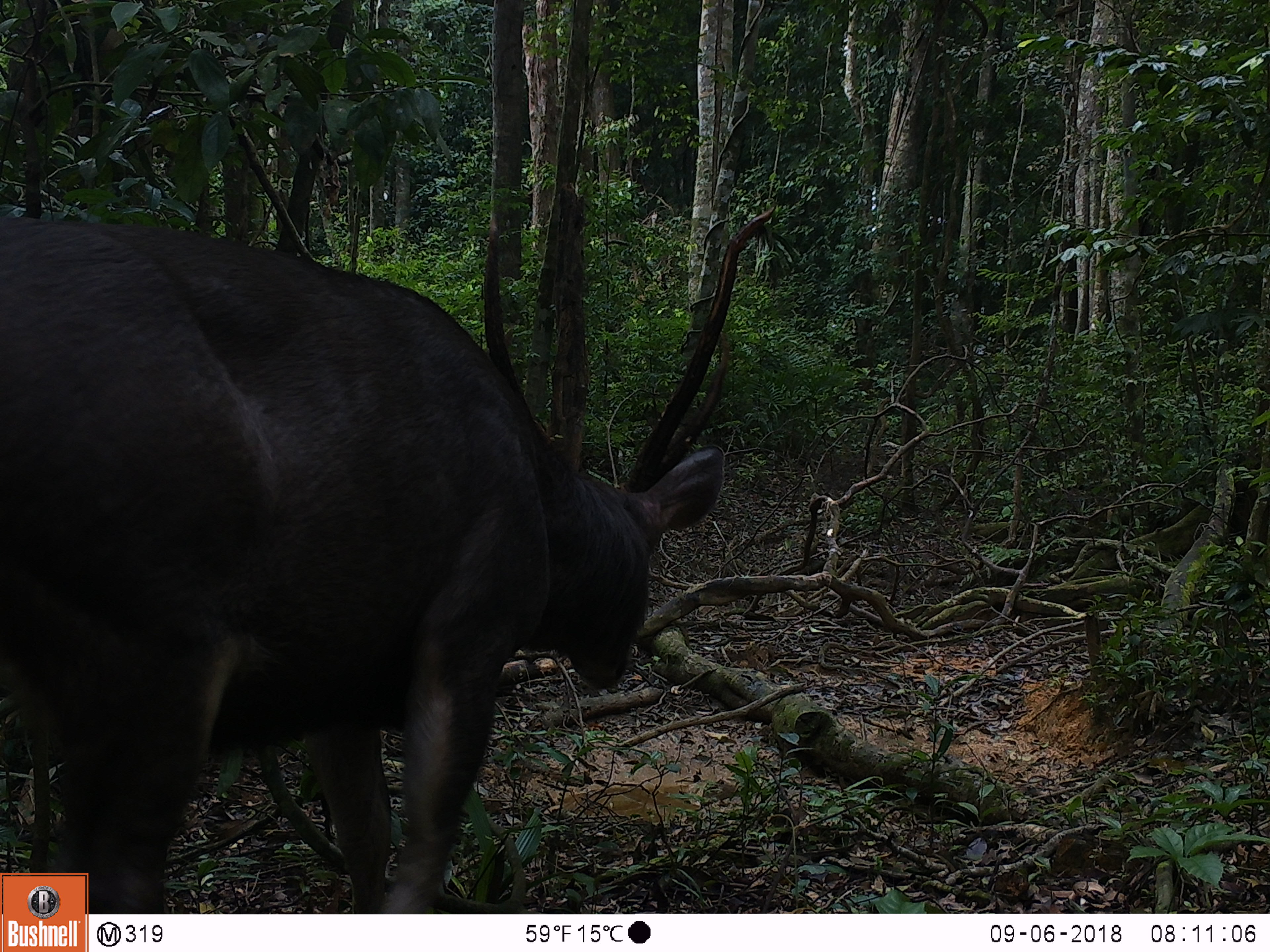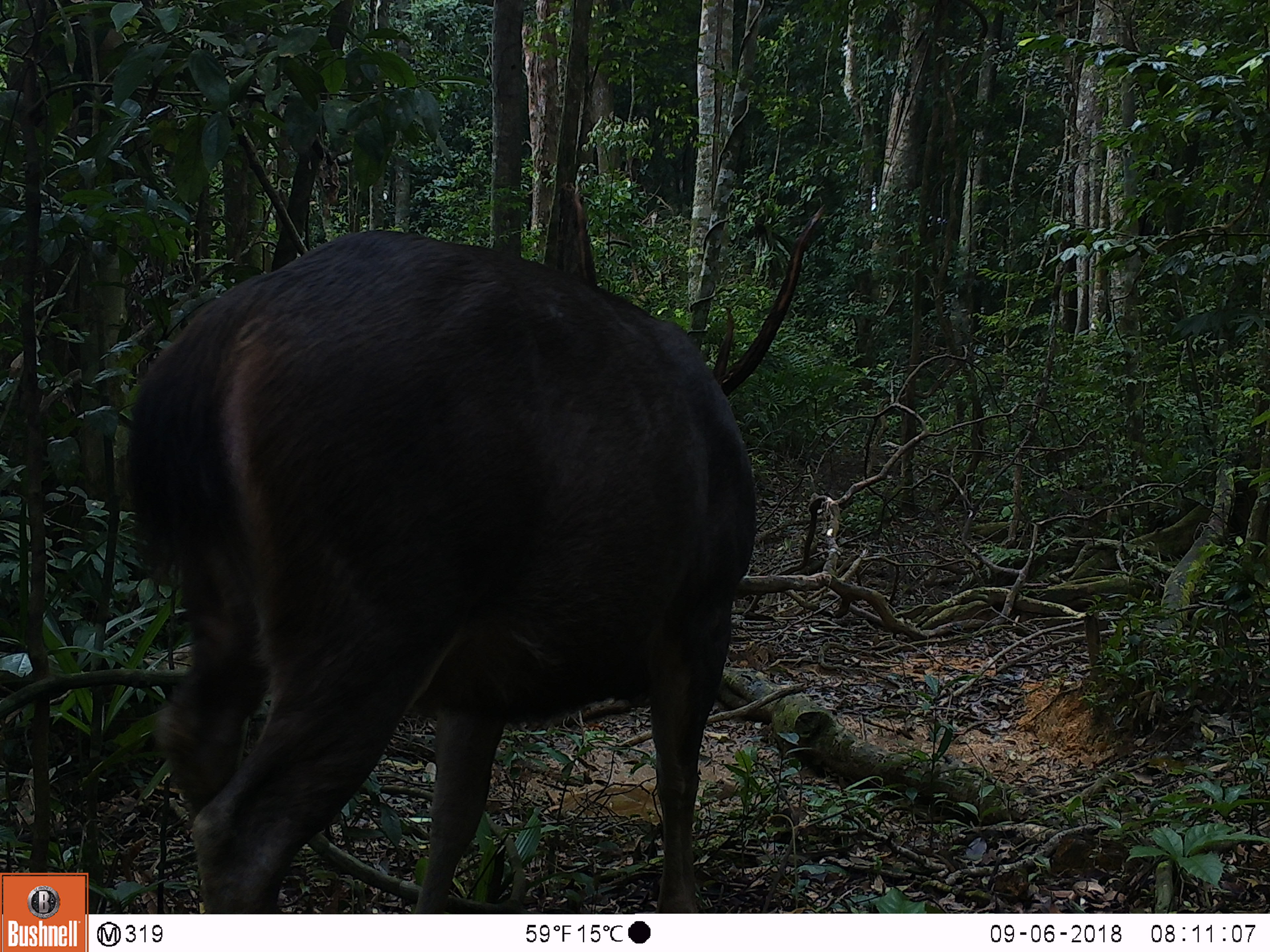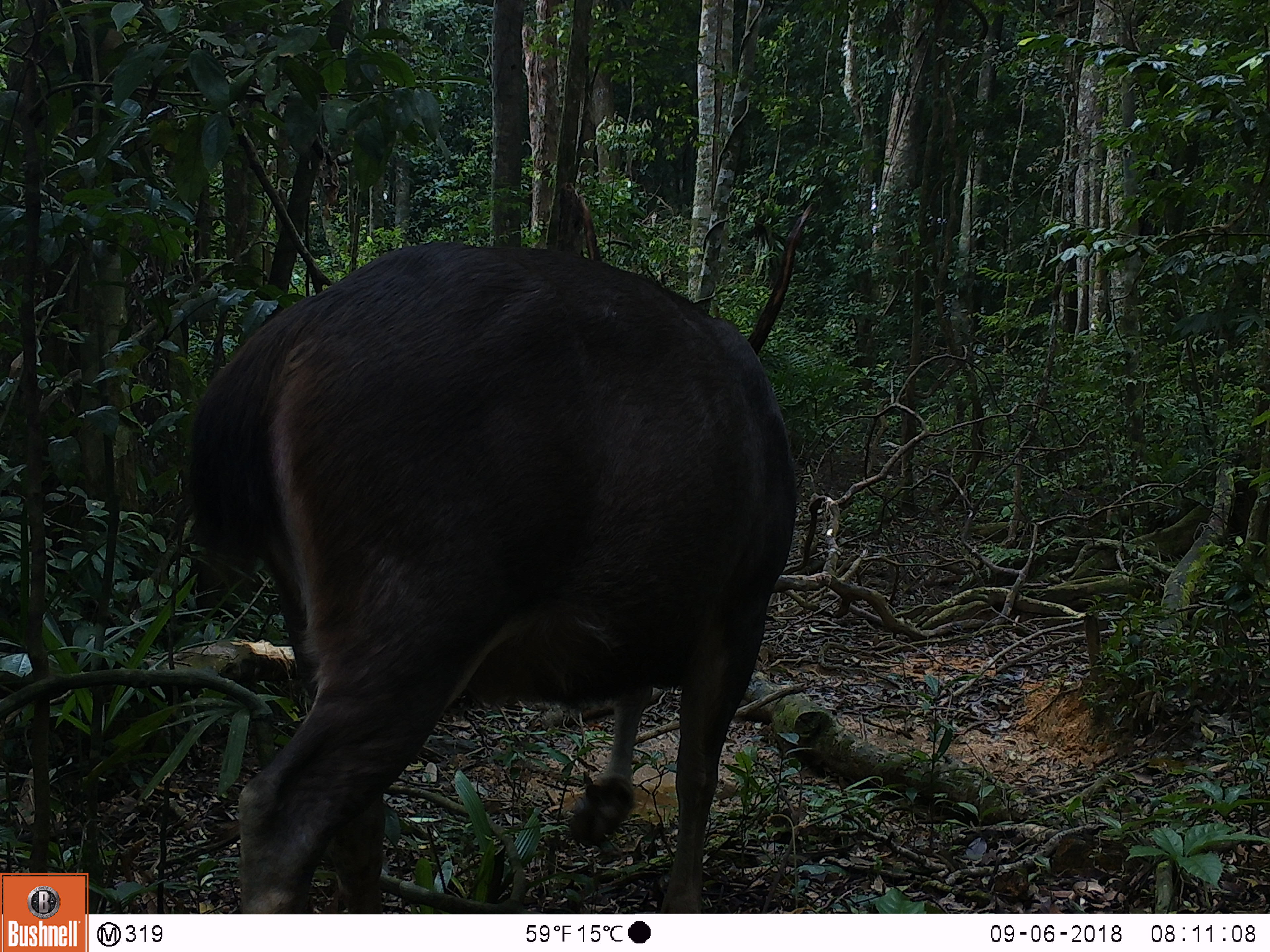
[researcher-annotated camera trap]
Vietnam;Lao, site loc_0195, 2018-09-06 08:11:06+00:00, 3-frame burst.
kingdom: Animalia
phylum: Chordata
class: Mammalia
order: Artiodactyla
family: Cervidae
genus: Rusa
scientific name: Rusa unicolor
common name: sambar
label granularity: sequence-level